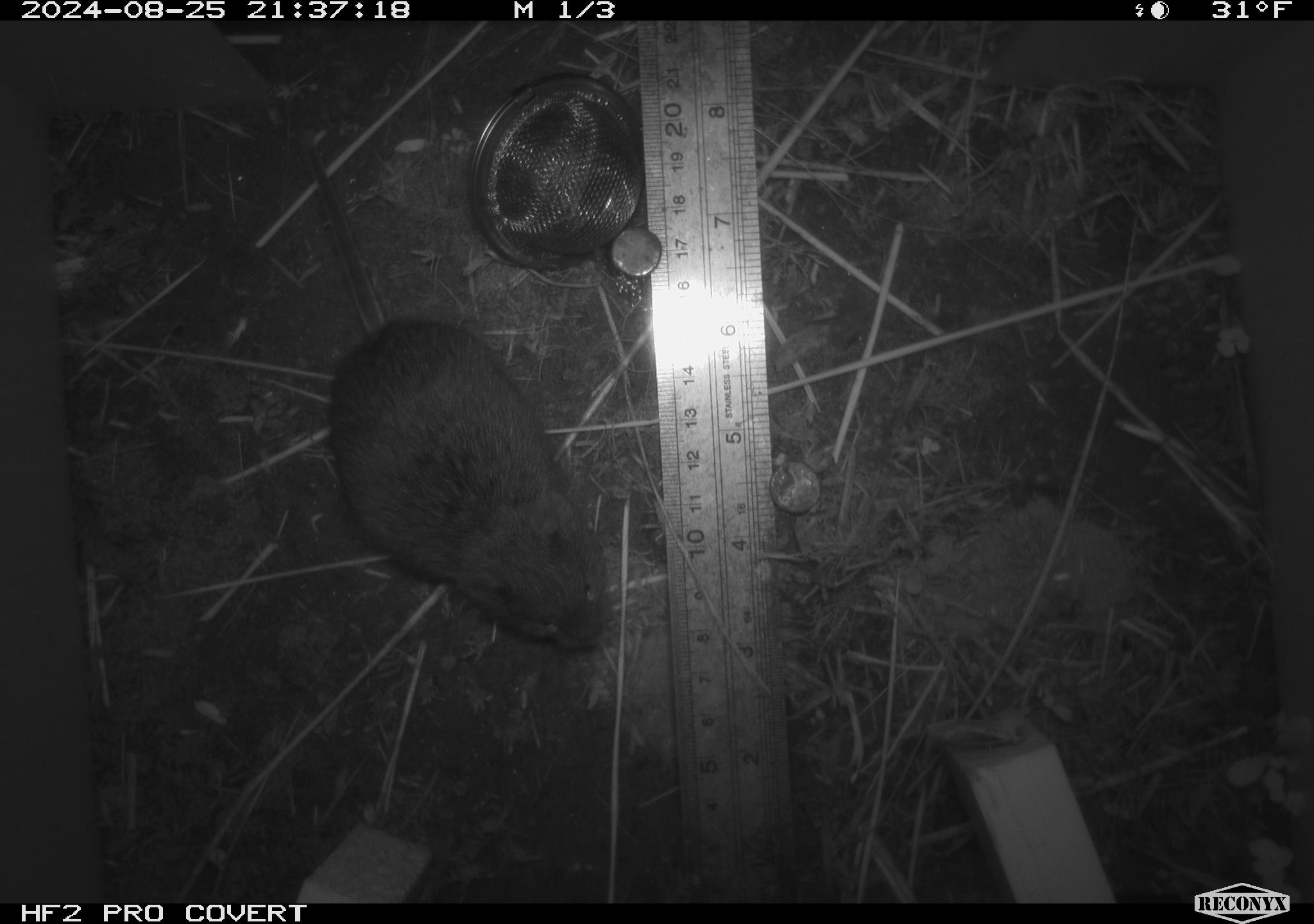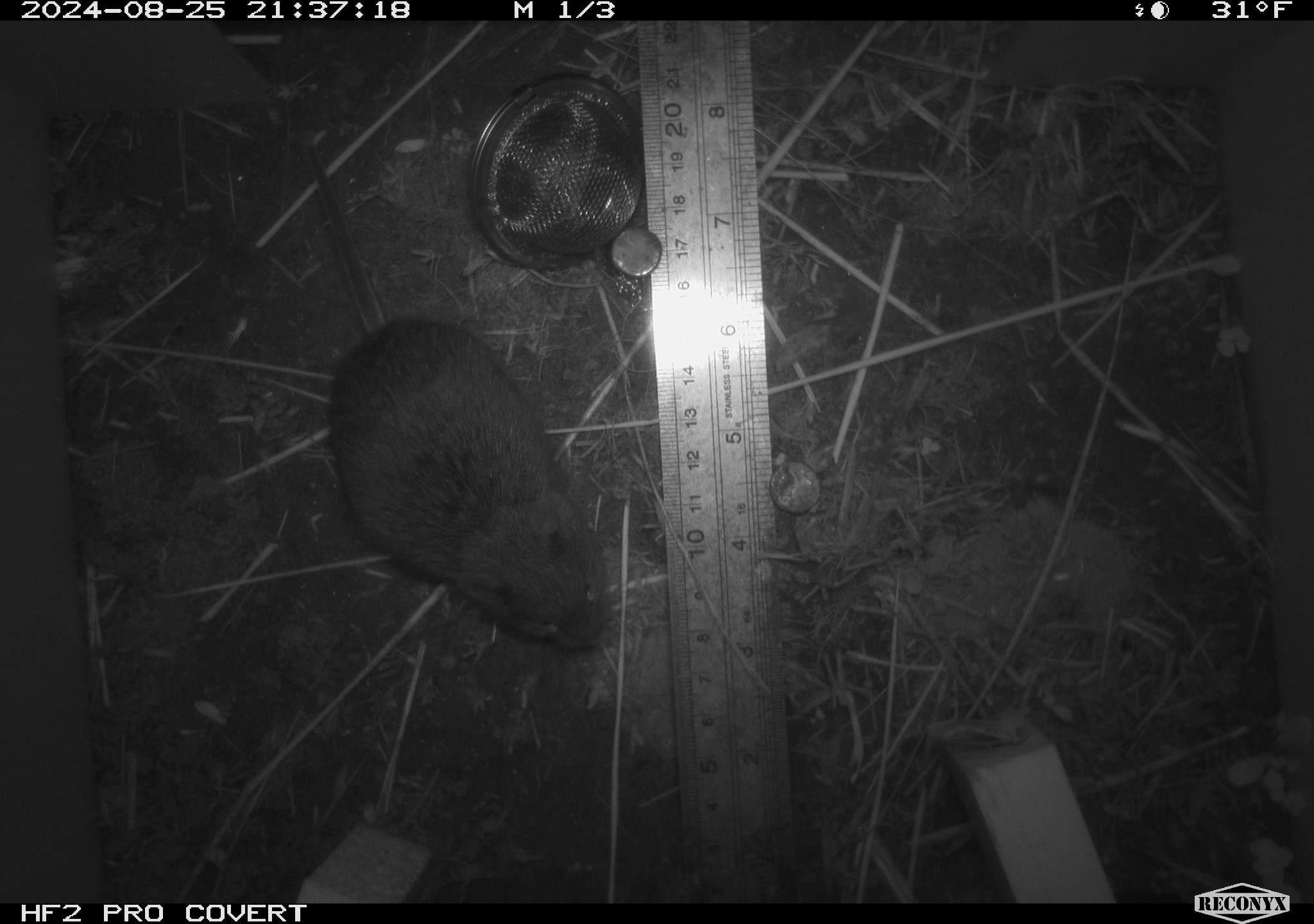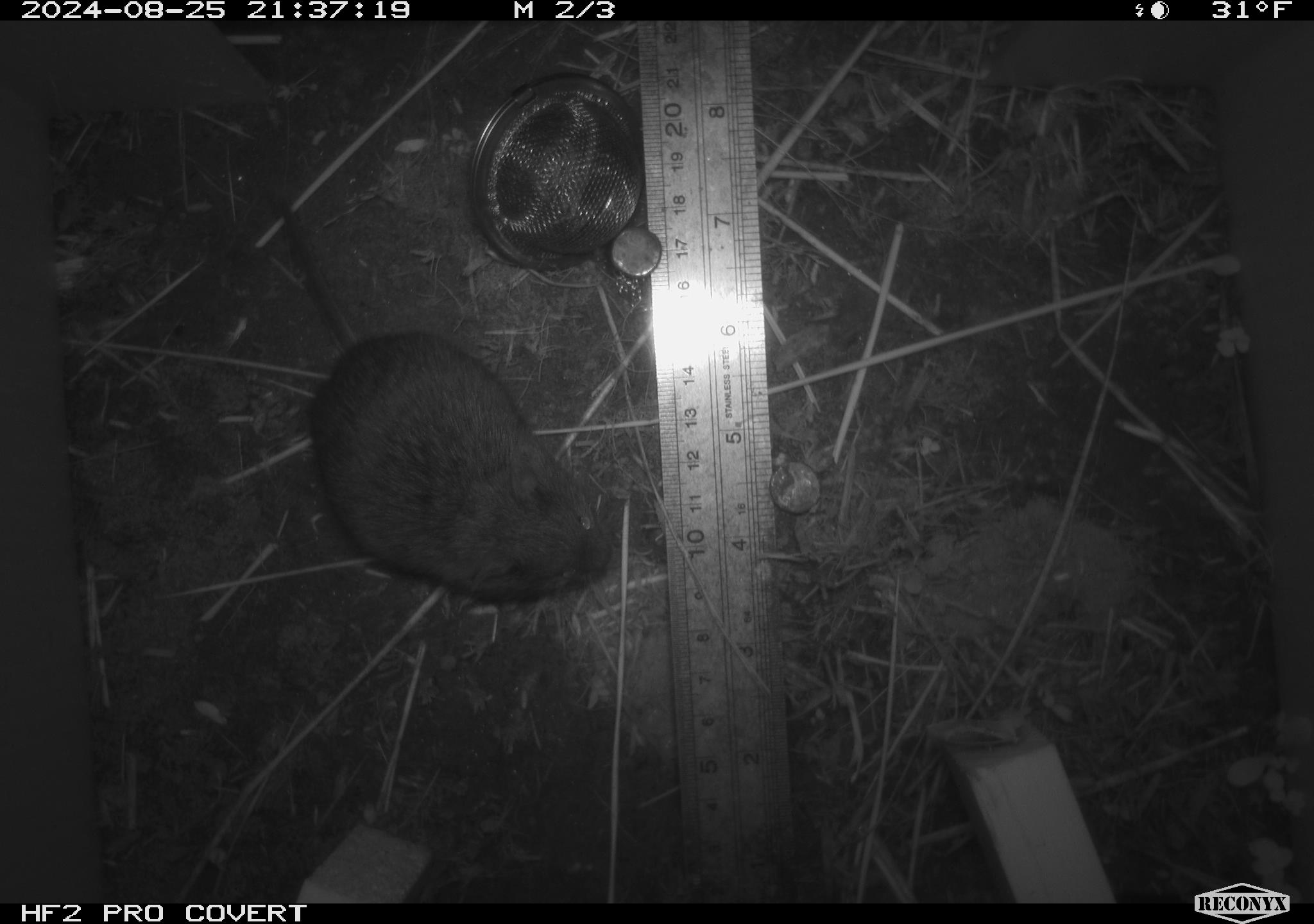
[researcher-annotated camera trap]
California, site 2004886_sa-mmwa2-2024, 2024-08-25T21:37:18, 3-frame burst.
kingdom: Animalia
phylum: Chordata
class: Mammalia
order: Rodentia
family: Cricetidae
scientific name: Arvicolinae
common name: voles, lemmings, and muskrats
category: arvicolinae subfamily